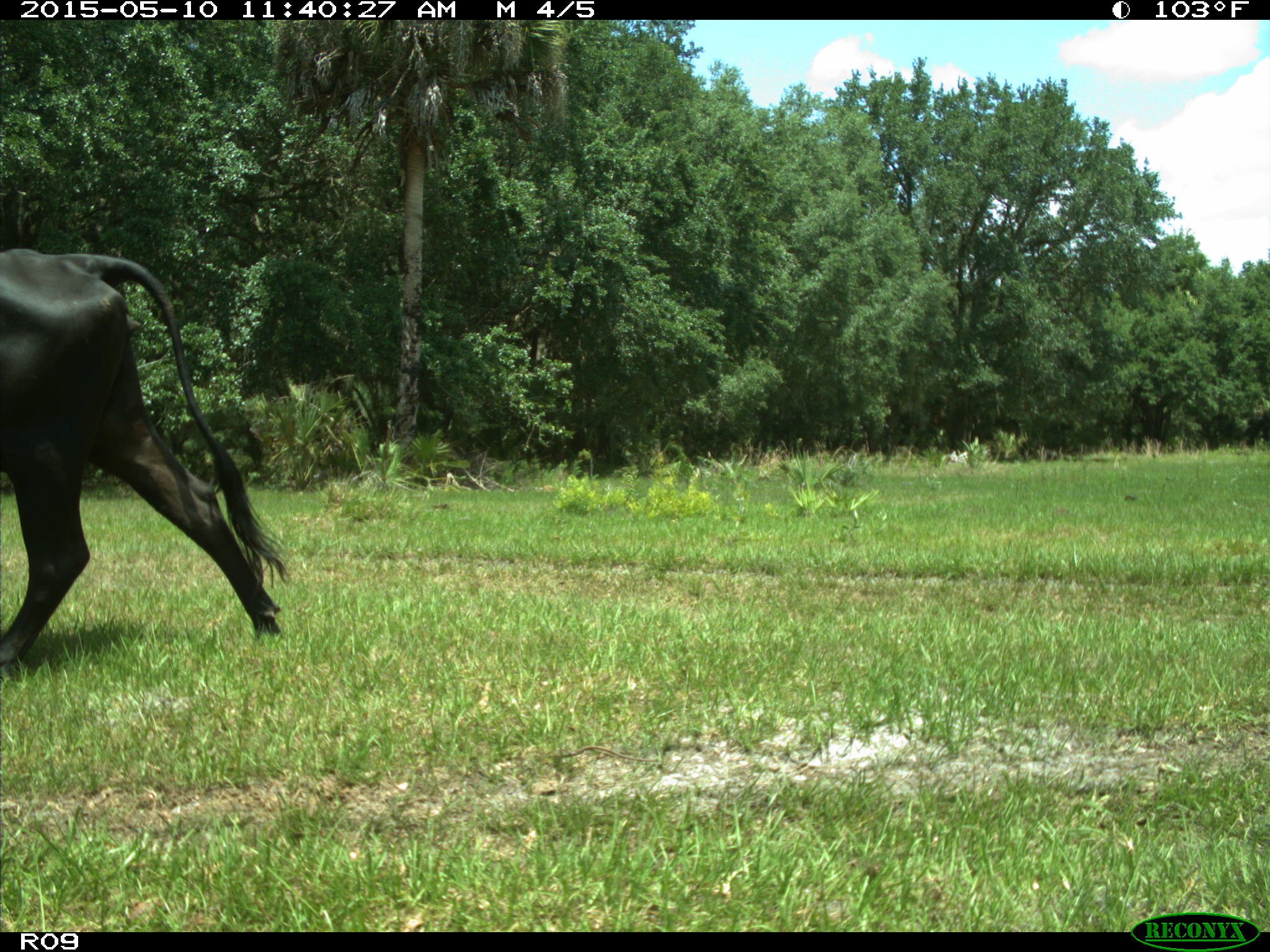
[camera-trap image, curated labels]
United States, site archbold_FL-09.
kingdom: Animalia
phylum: Chordata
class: Mammalia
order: Artiodactyla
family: Bovidae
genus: Bos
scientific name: Bos taurus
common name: domestic cow